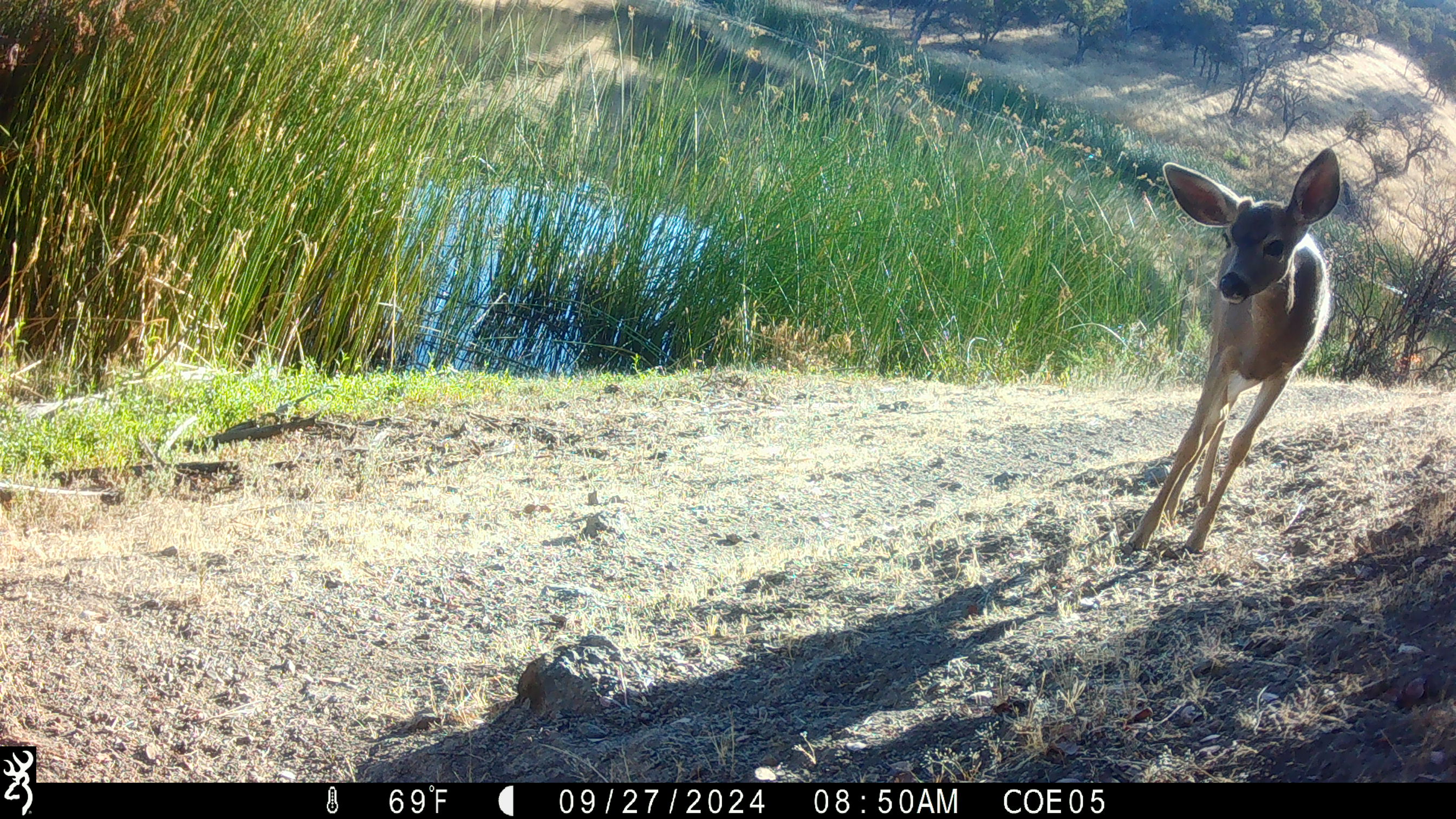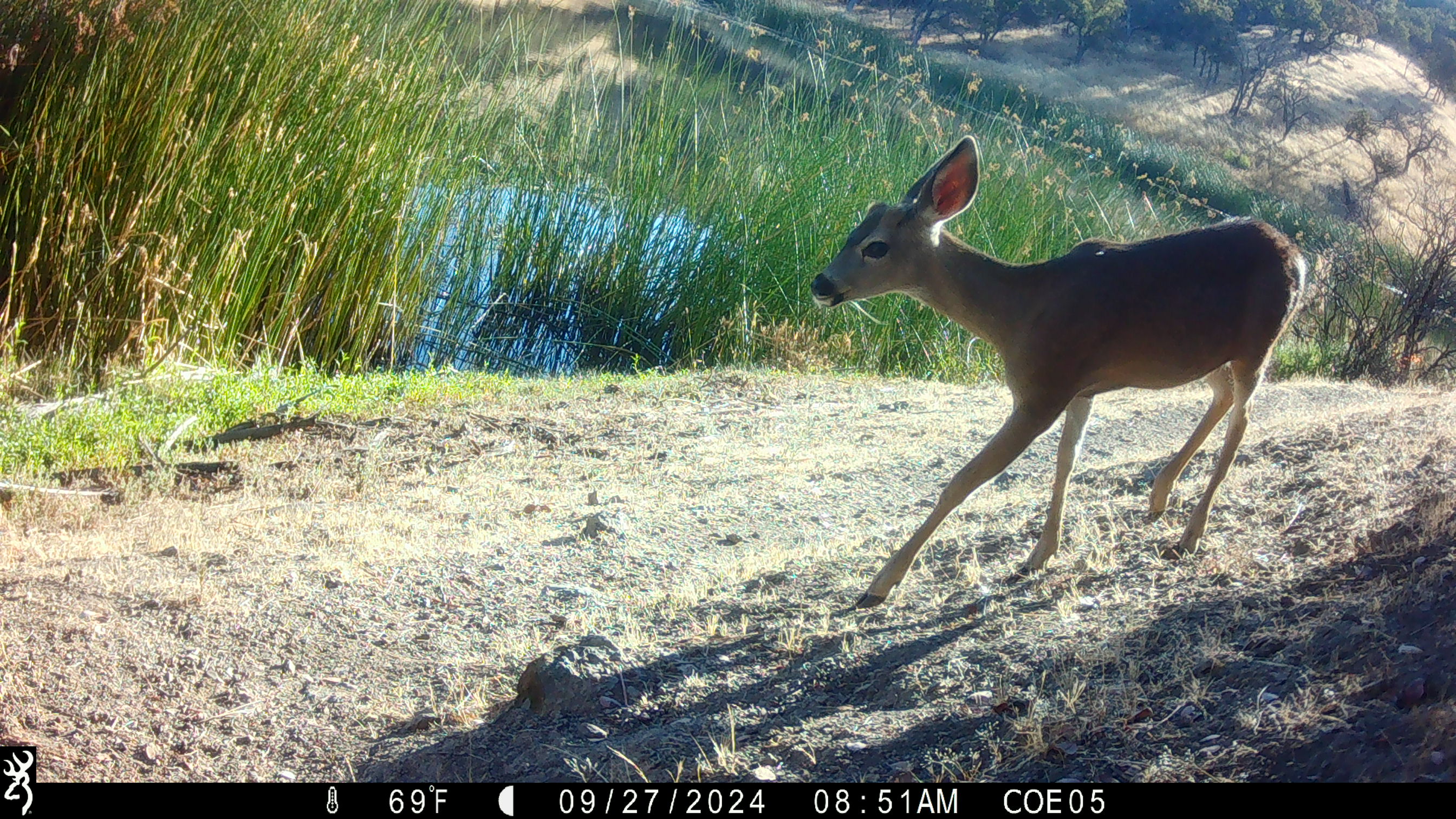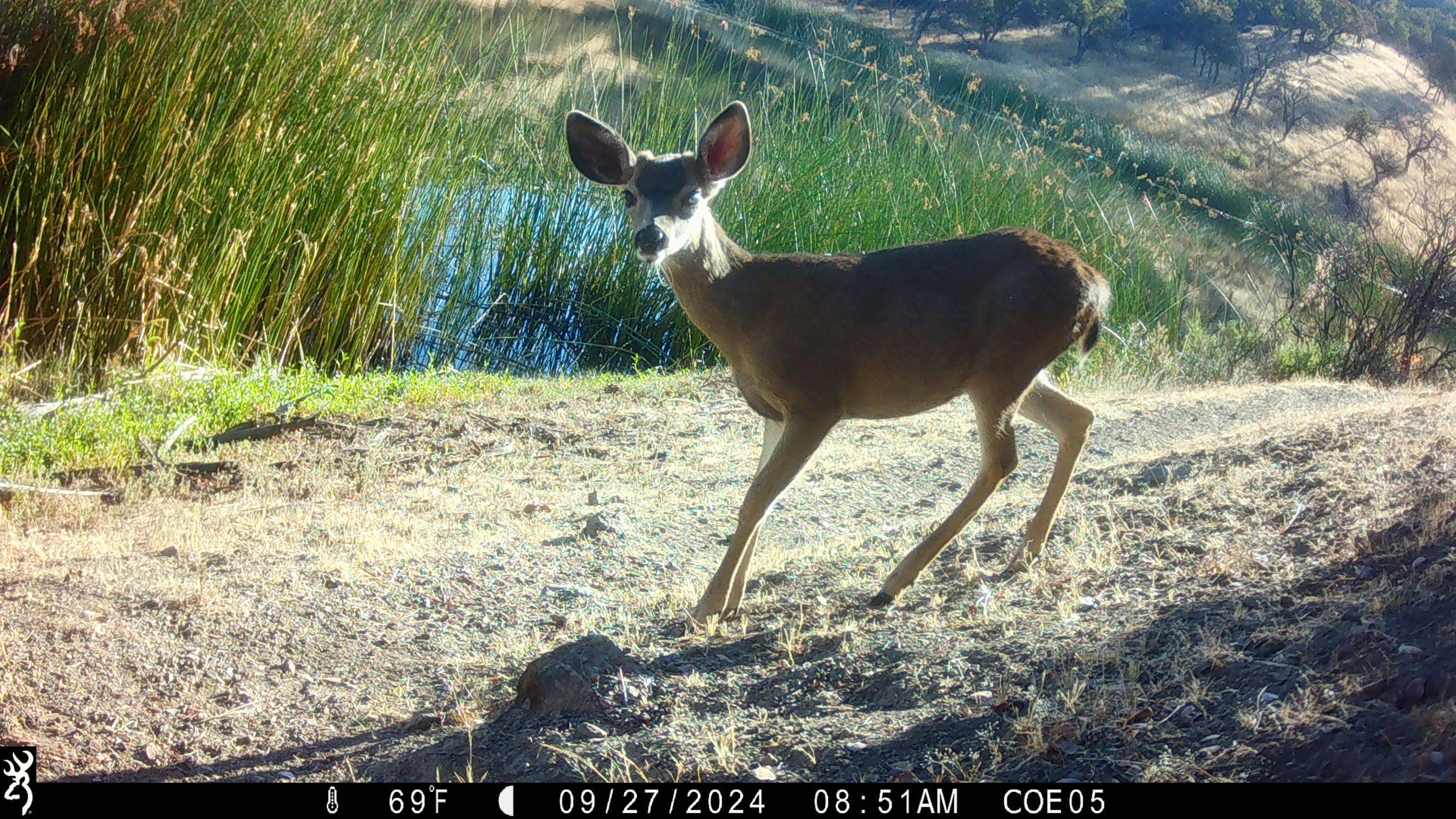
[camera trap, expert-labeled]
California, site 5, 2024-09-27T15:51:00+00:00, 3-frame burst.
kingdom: Animalia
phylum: Chordata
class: Mammalia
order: Artiodactyla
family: Cervidae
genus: Odocoileus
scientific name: Odocoileus hemionus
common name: mule deer